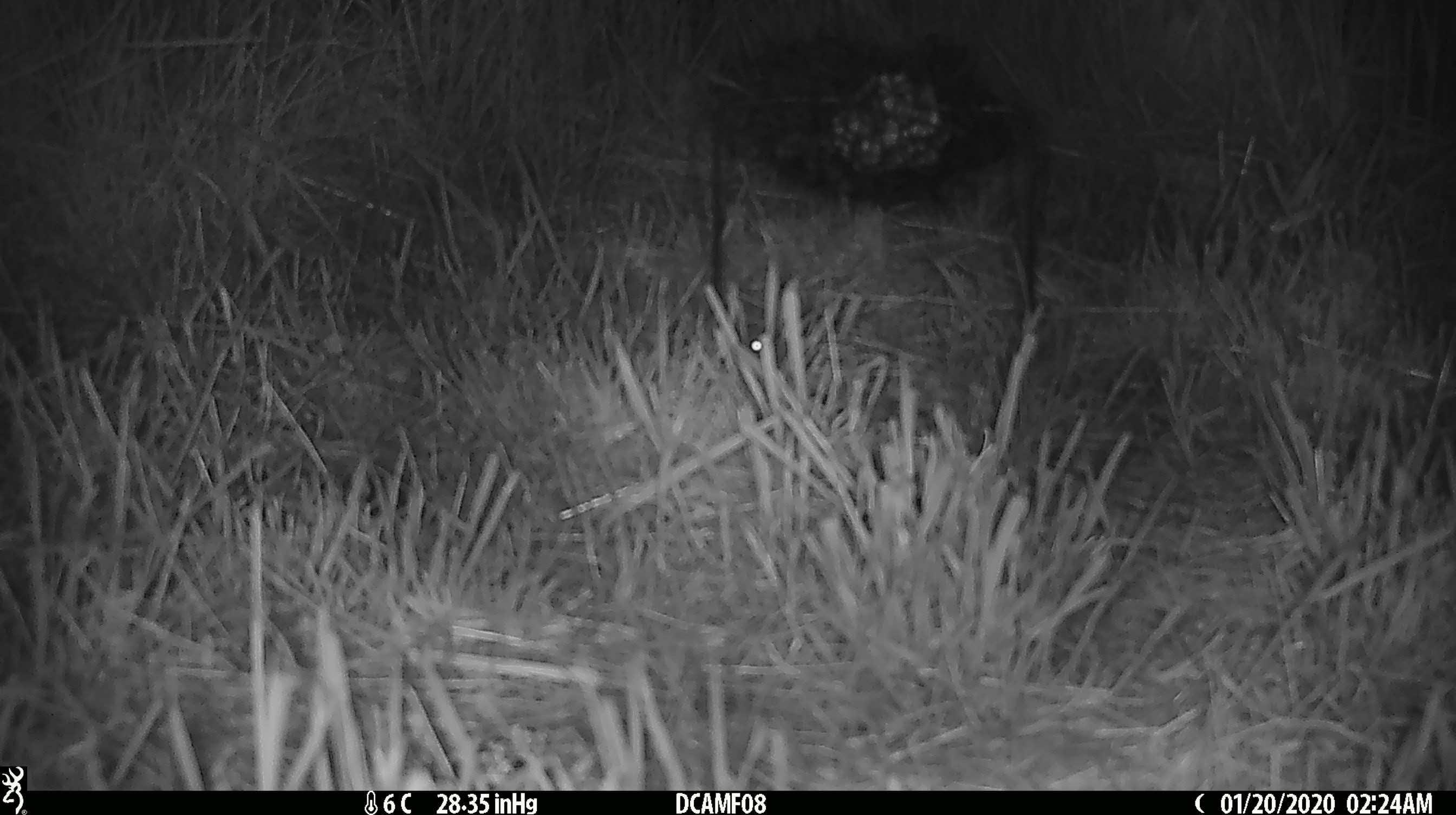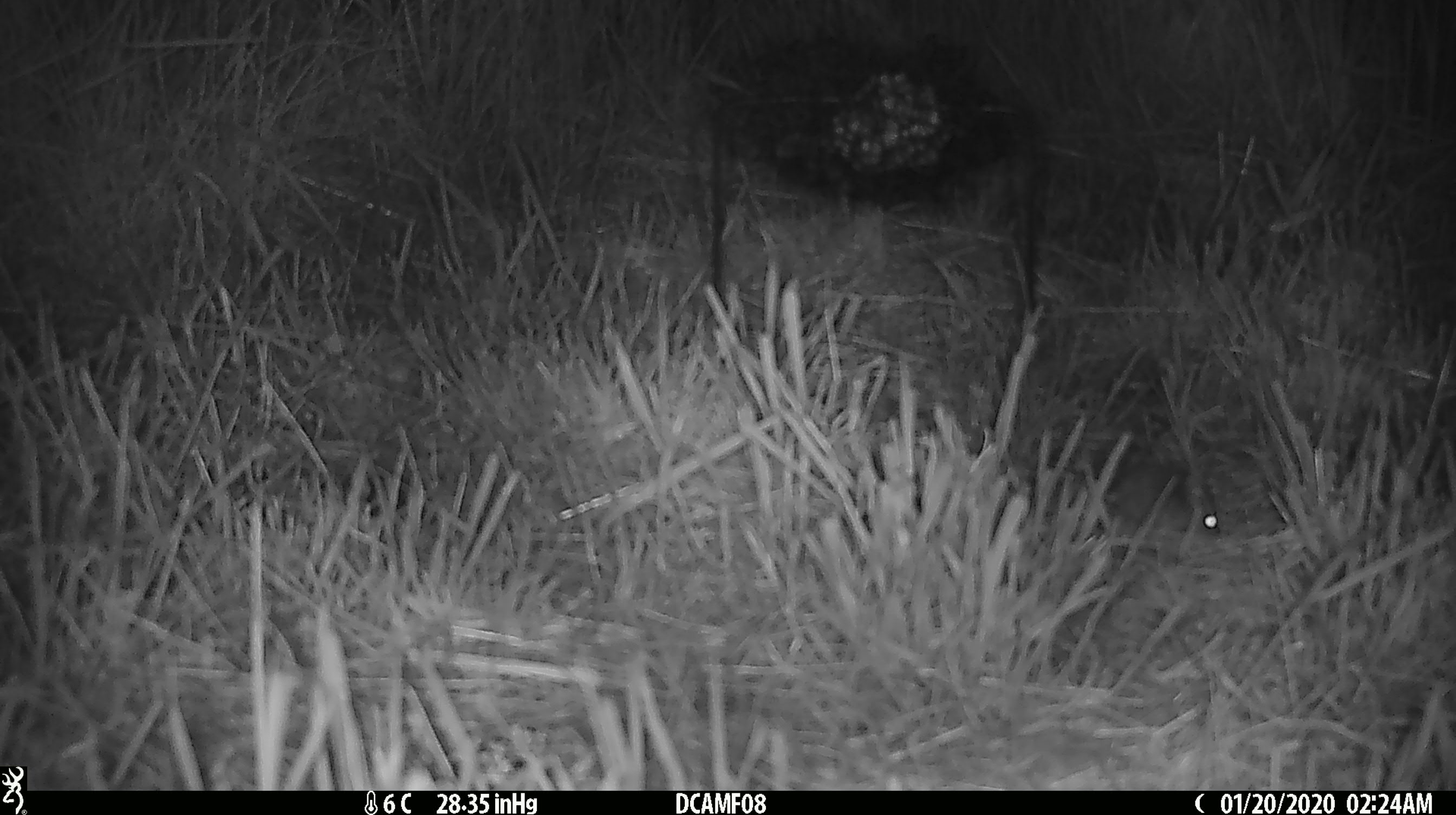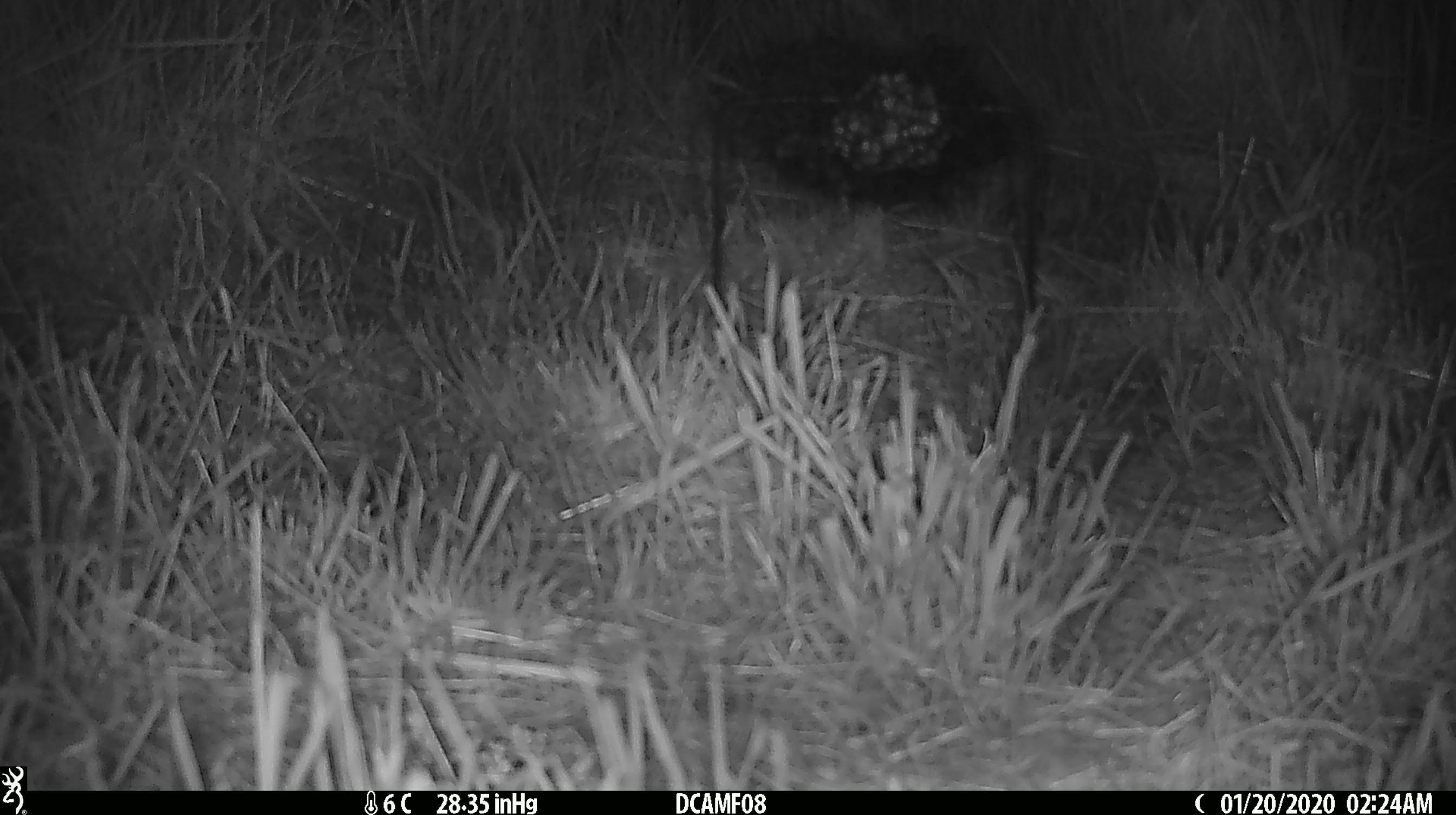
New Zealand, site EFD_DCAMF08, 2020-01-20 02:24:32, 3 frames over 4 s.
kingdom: Animalia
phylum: Chordata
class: Mammalia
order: Rodentia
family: Muridae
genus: Mus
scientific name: Mus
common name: mouse